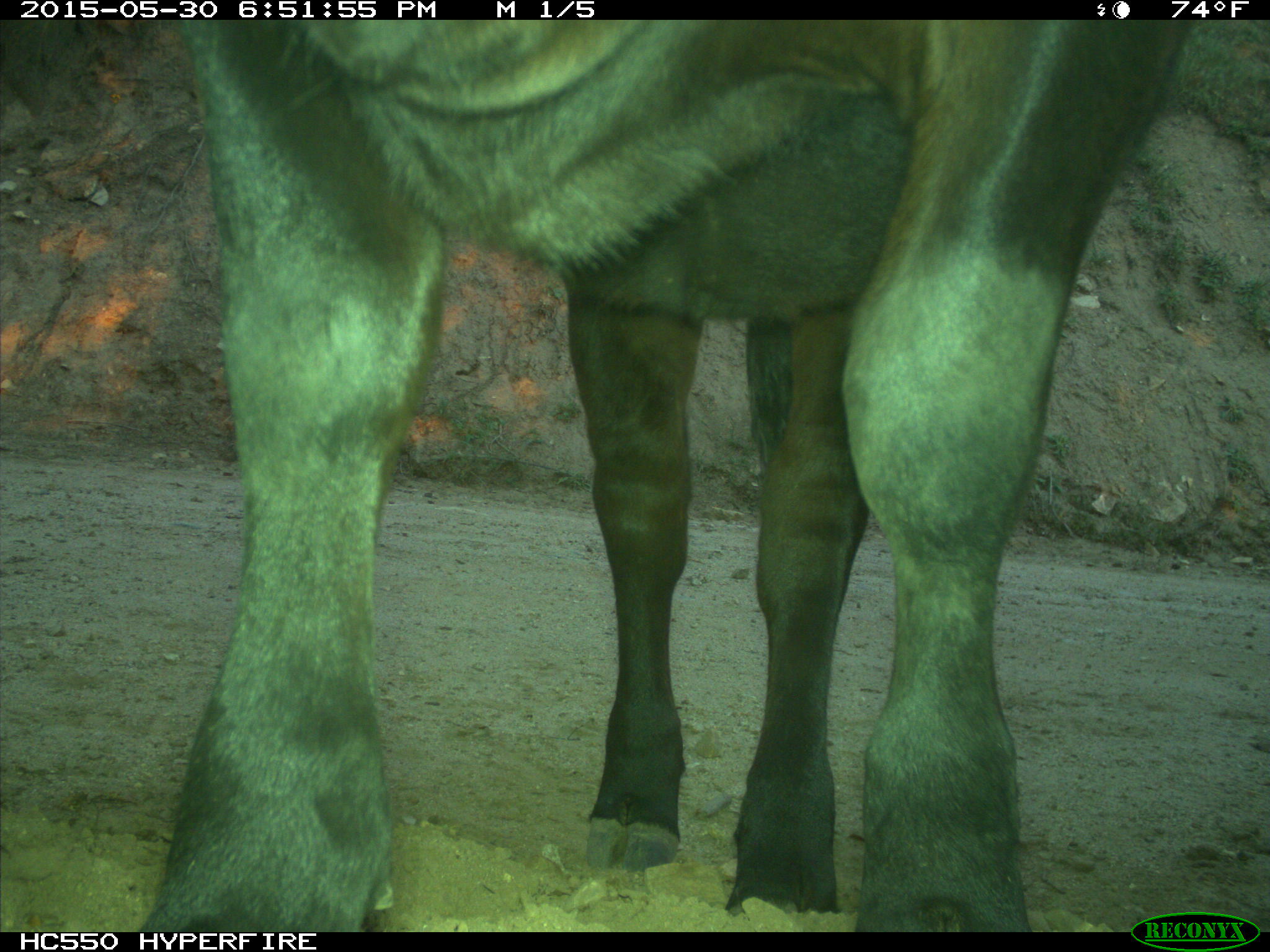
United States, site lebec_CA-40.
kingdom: Animalia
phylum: Chordata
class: Mammalia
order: Artiodactyla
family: Bovidae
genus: Bos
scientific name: Bos taurus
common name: domestic cow